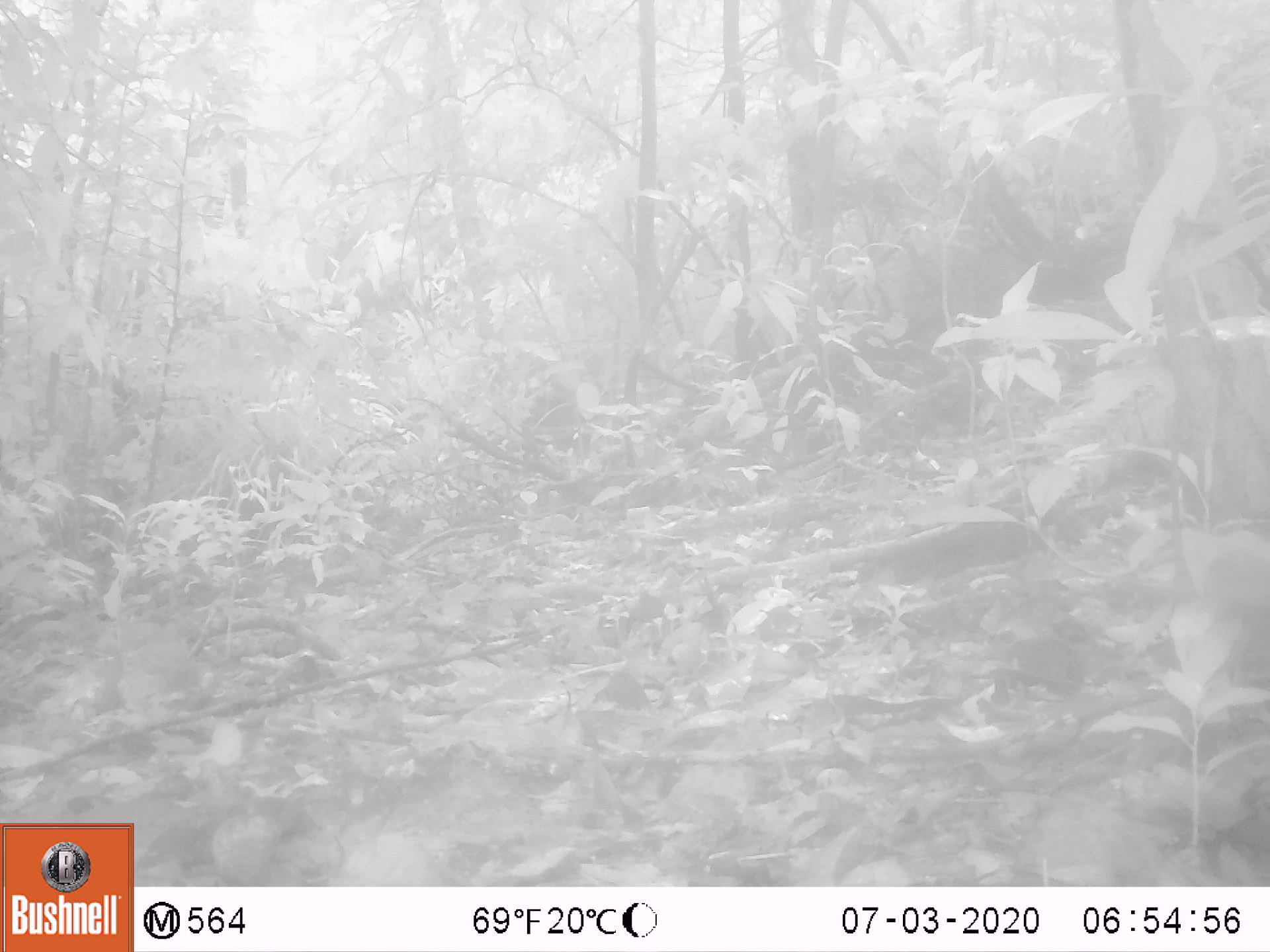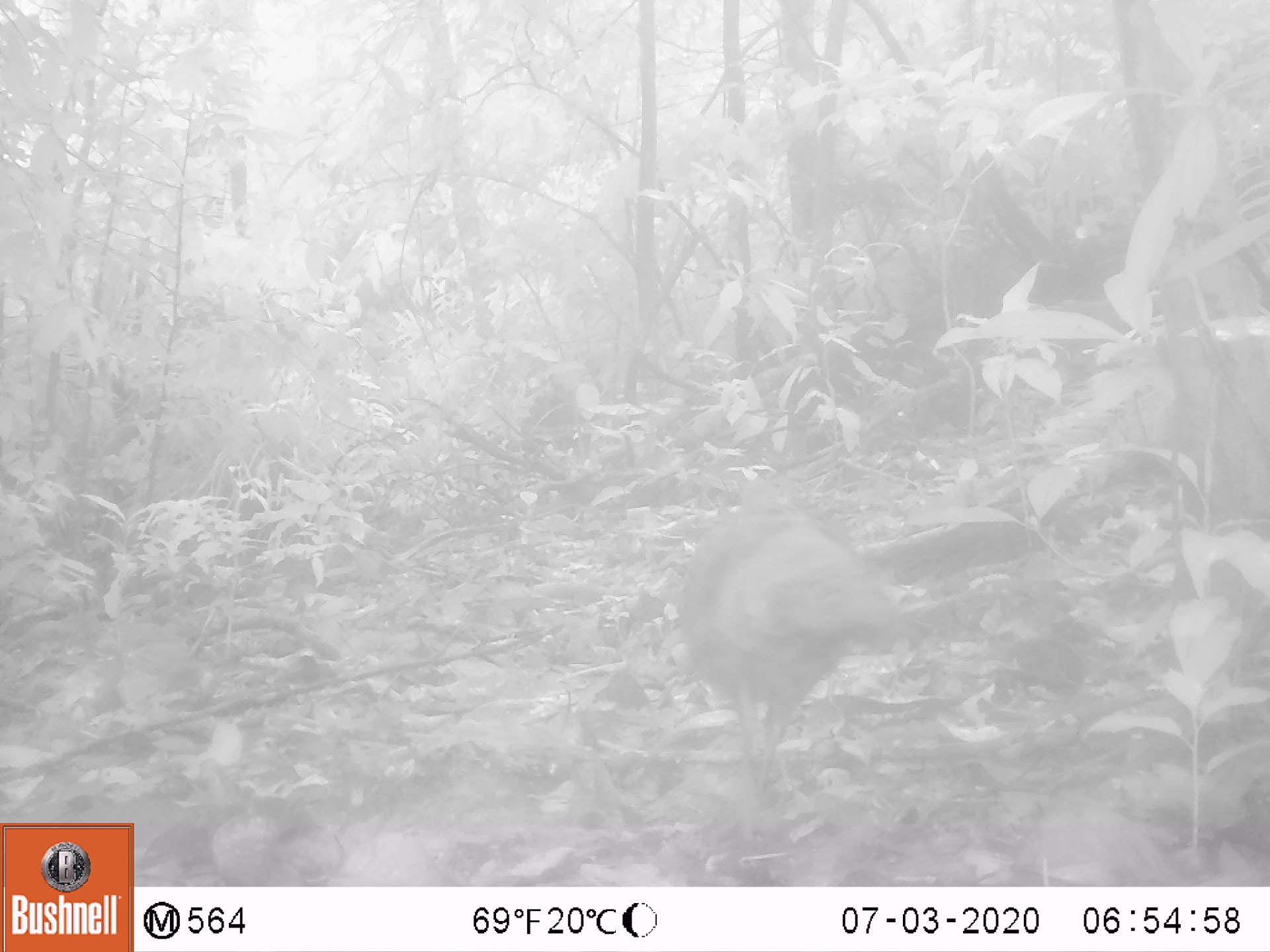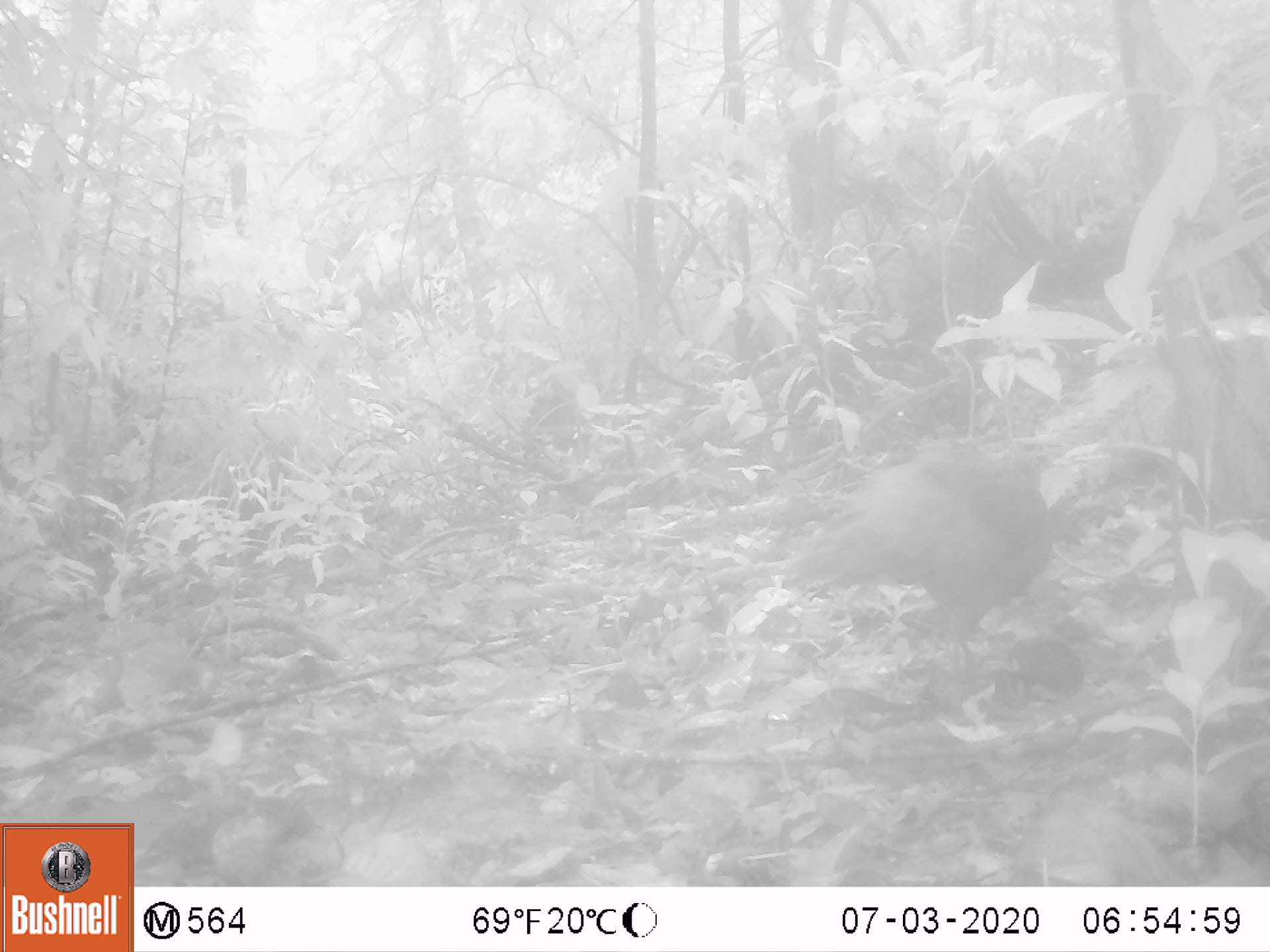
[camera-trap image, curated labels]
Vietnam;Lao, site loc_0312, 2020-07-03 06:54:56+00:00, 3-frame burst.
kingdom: Animalia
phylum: Chordata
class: Aves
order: Galliformes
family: Phasianidae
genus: Polyplectron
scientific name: Polyplectron bicalcaratum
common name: gray peacock-pheasant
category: grey peacock pheasant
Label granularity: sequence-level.